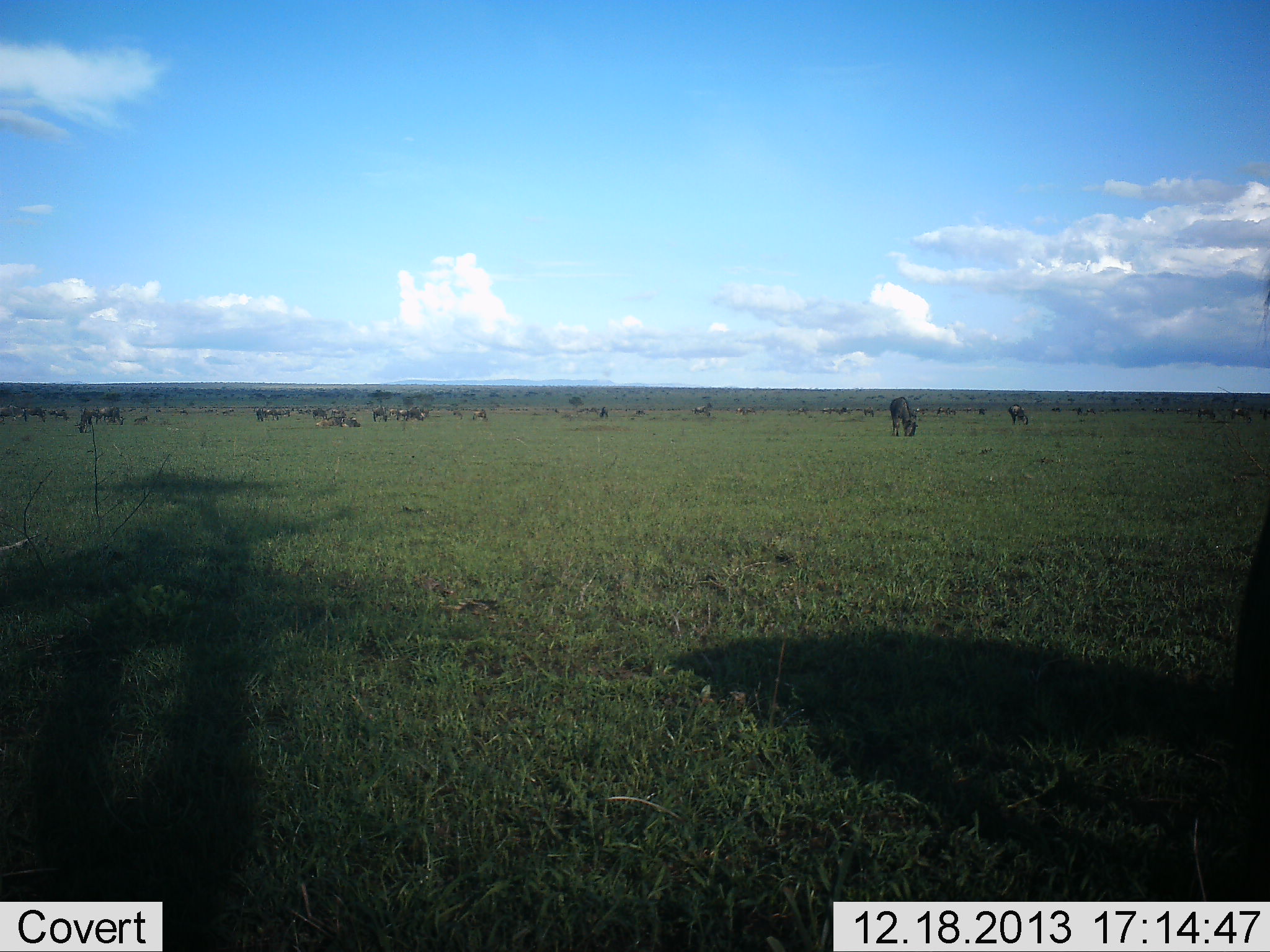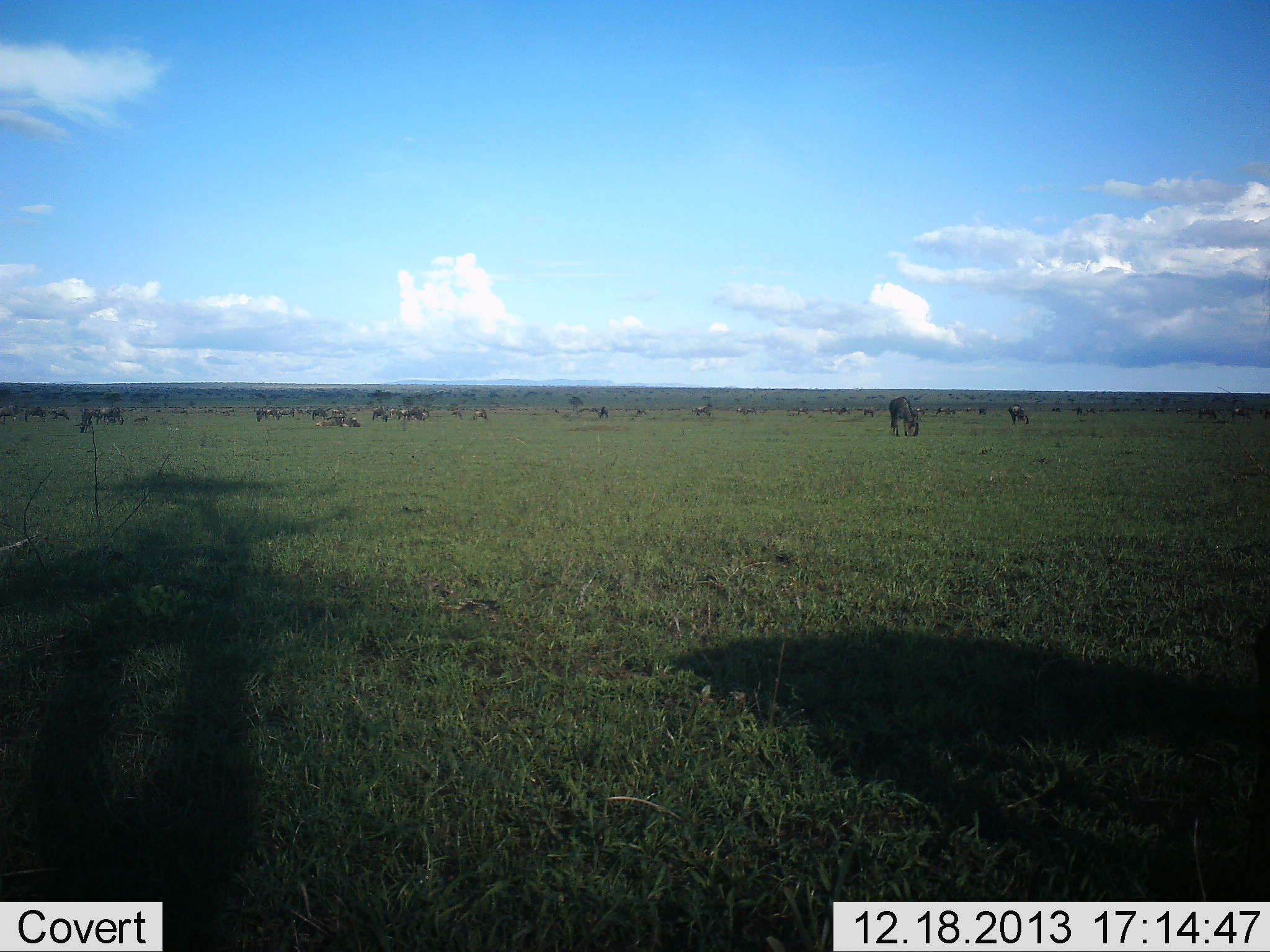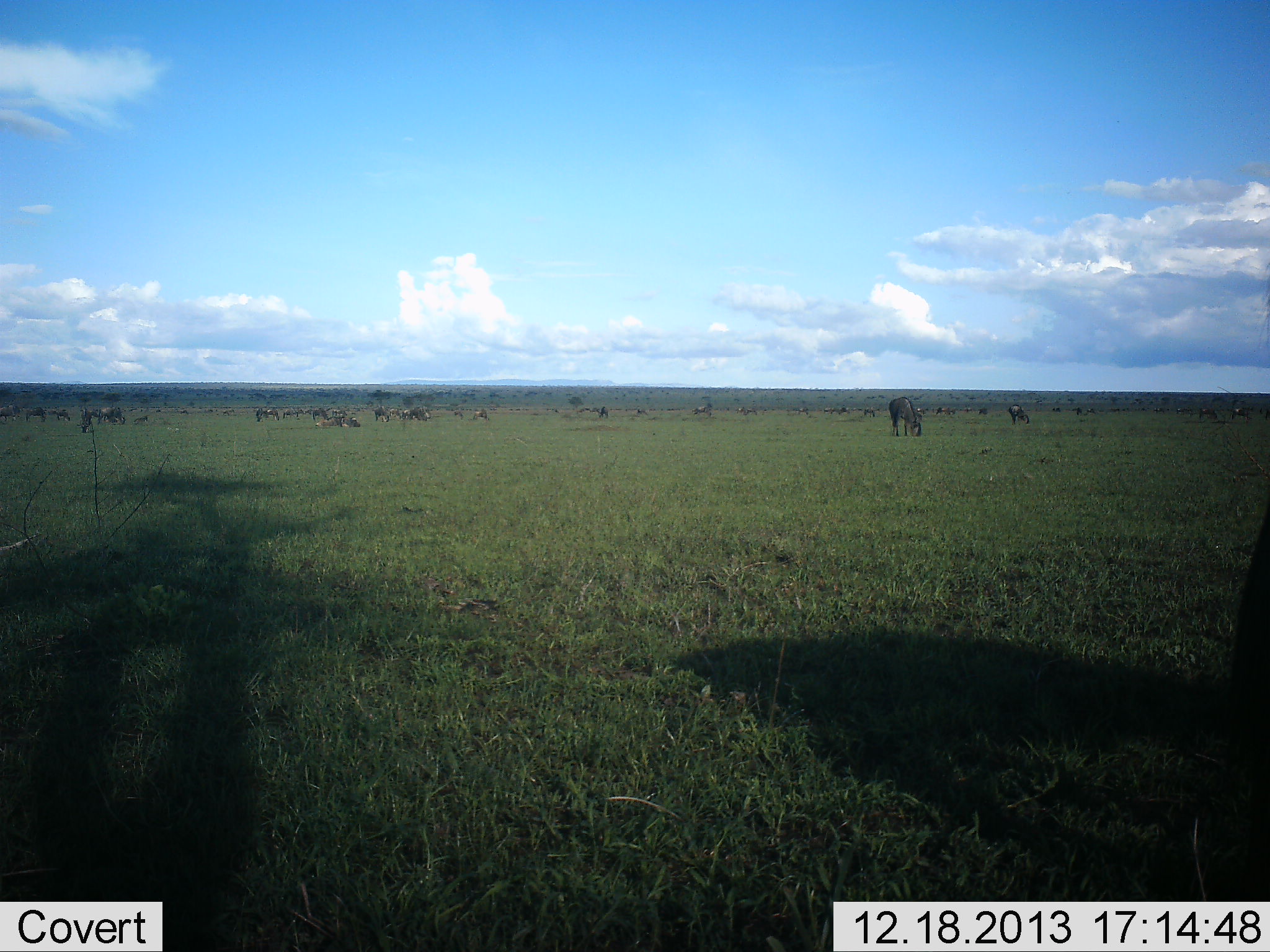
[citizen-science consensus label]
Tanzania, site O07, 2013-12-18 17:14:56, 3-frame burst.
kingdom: Animalia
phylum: Chordata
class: Mammalia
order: Artiodactyla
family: Bovidae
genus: Connochaetes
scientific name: Connochaetes taurinus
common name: blue wildebeest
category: wildebeest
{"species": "wildebeest (blue wildebeest) (Connochaetes taurinus)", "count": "11-50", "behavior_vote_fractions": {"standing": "40%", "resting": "20%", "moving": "10%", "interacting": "0%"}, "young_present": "0%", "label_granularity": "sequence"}